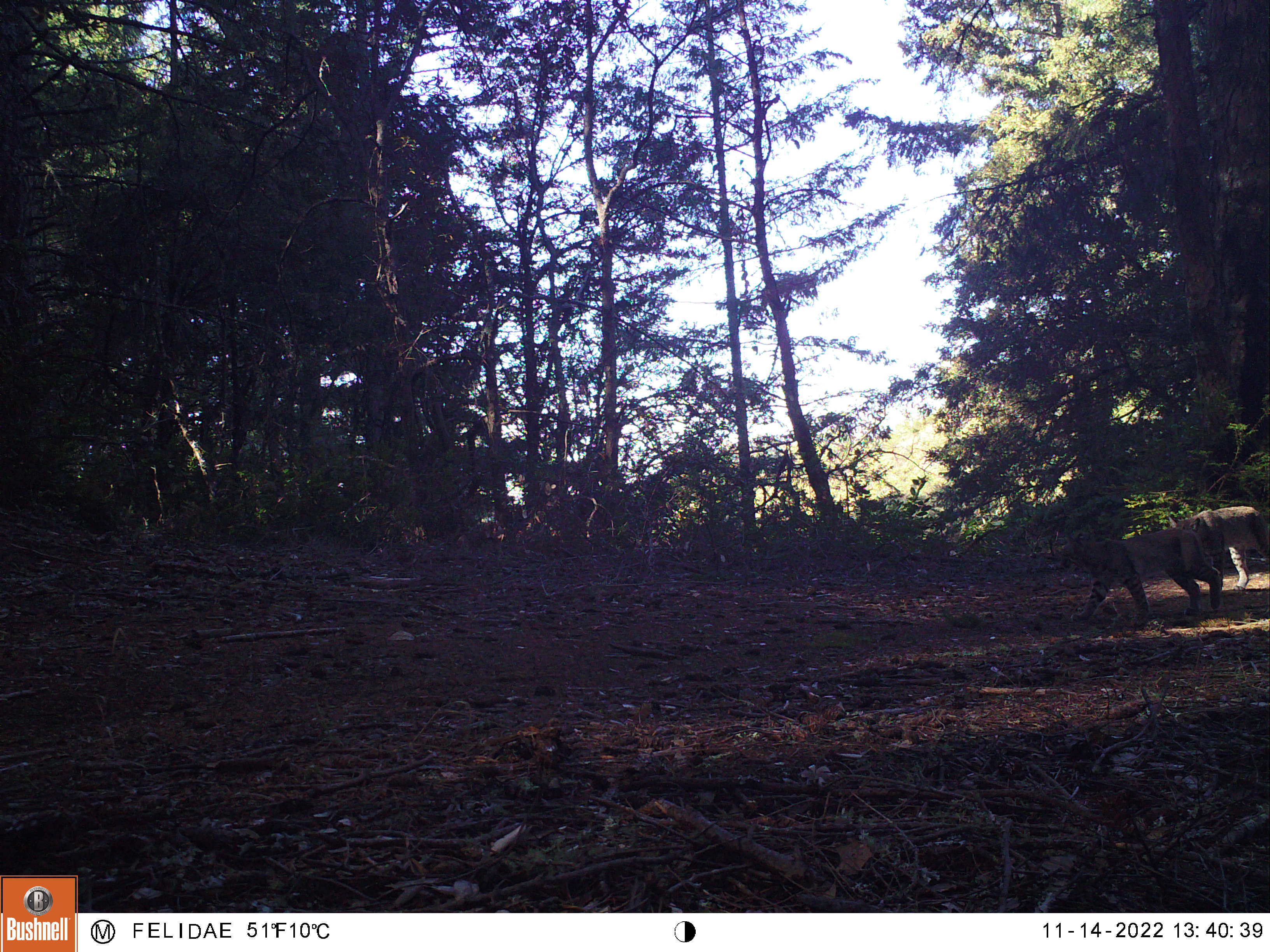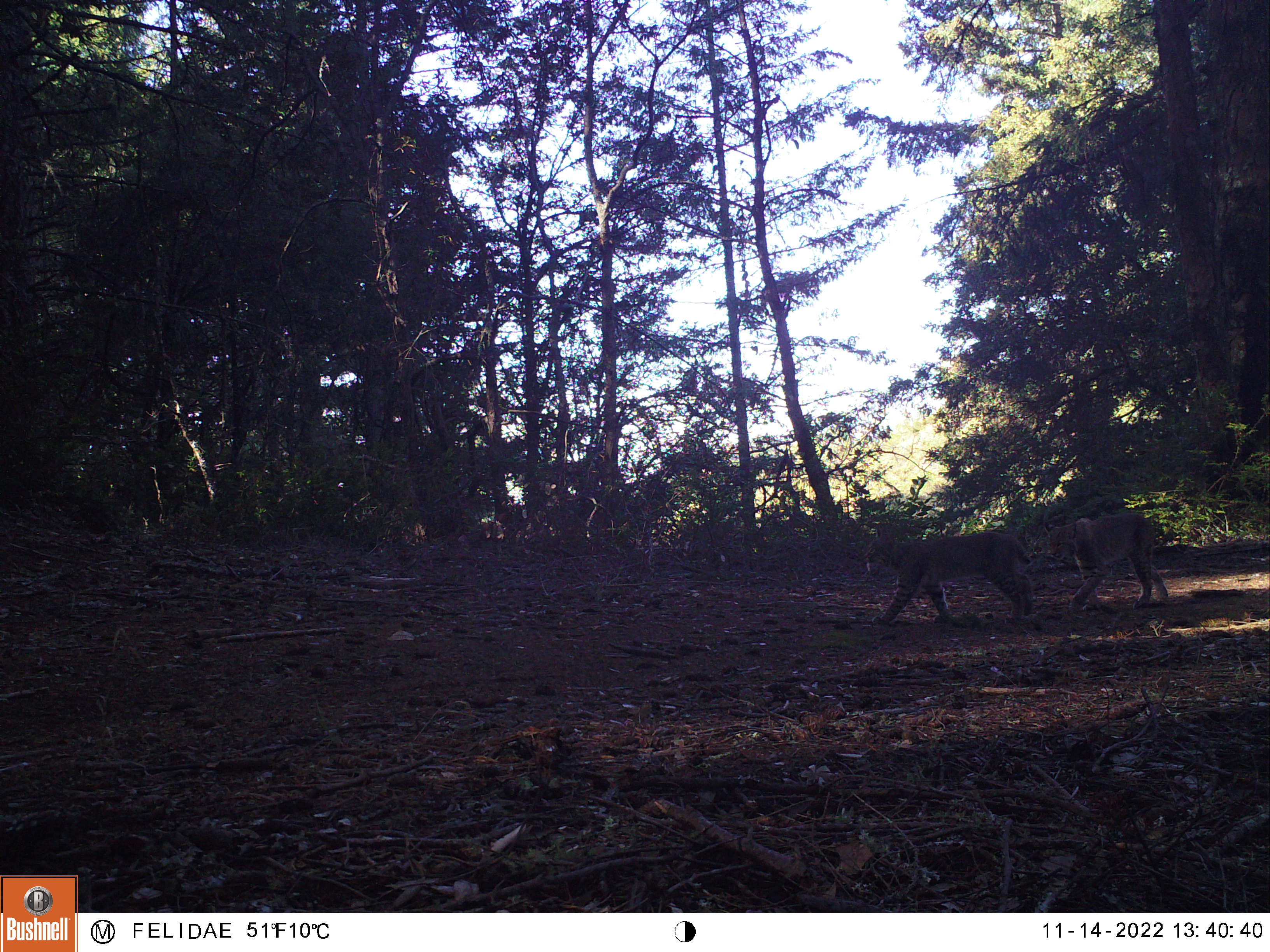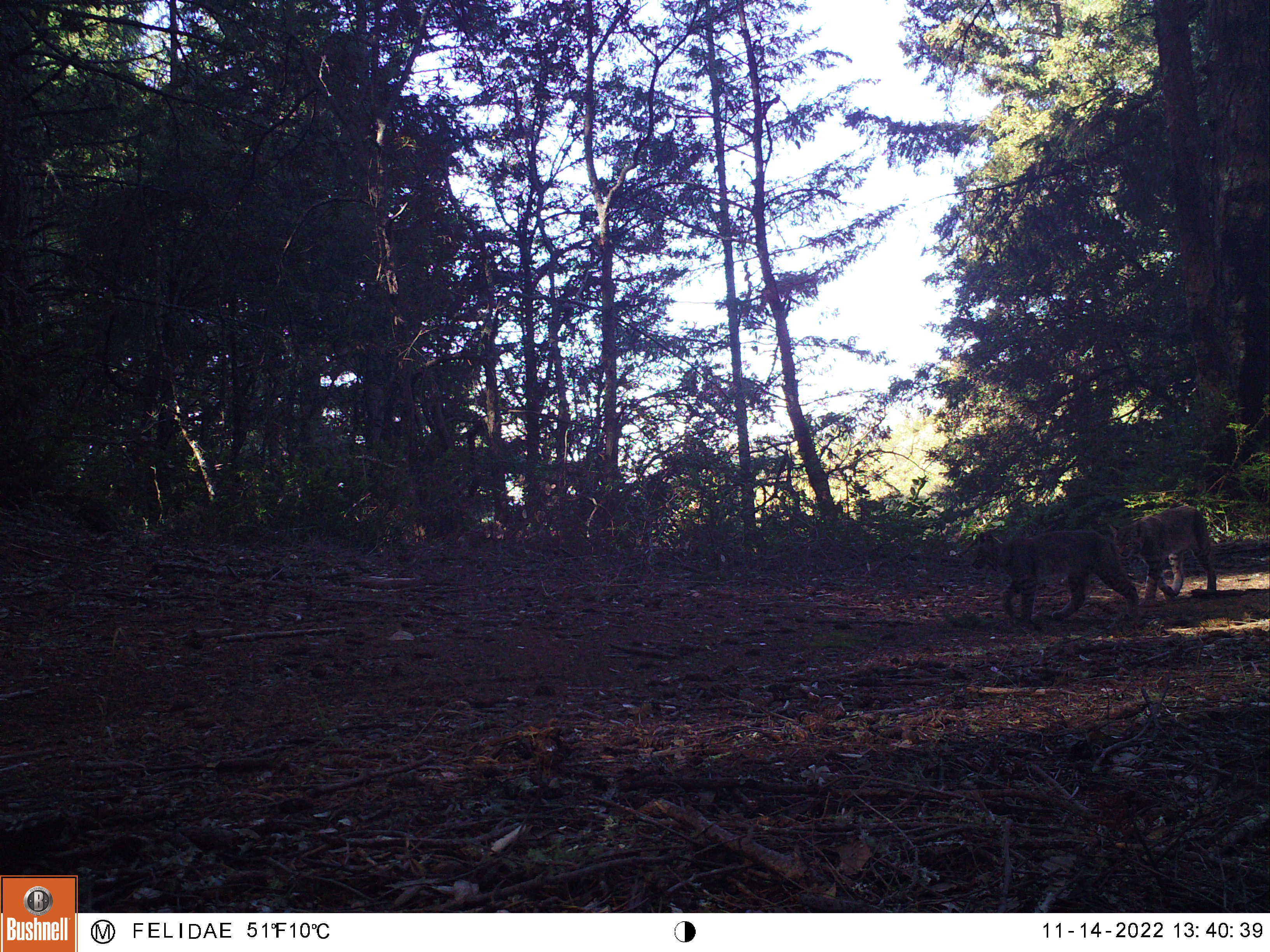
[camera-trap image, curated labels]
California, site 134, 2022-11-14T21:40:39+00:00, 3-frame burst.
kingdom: Animalia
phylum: Chordata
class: Mammalia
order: Carnivora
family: Felidae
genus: Lynx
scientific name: Lynx rufus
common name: bobcat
Bobcat (Lynx rufus).